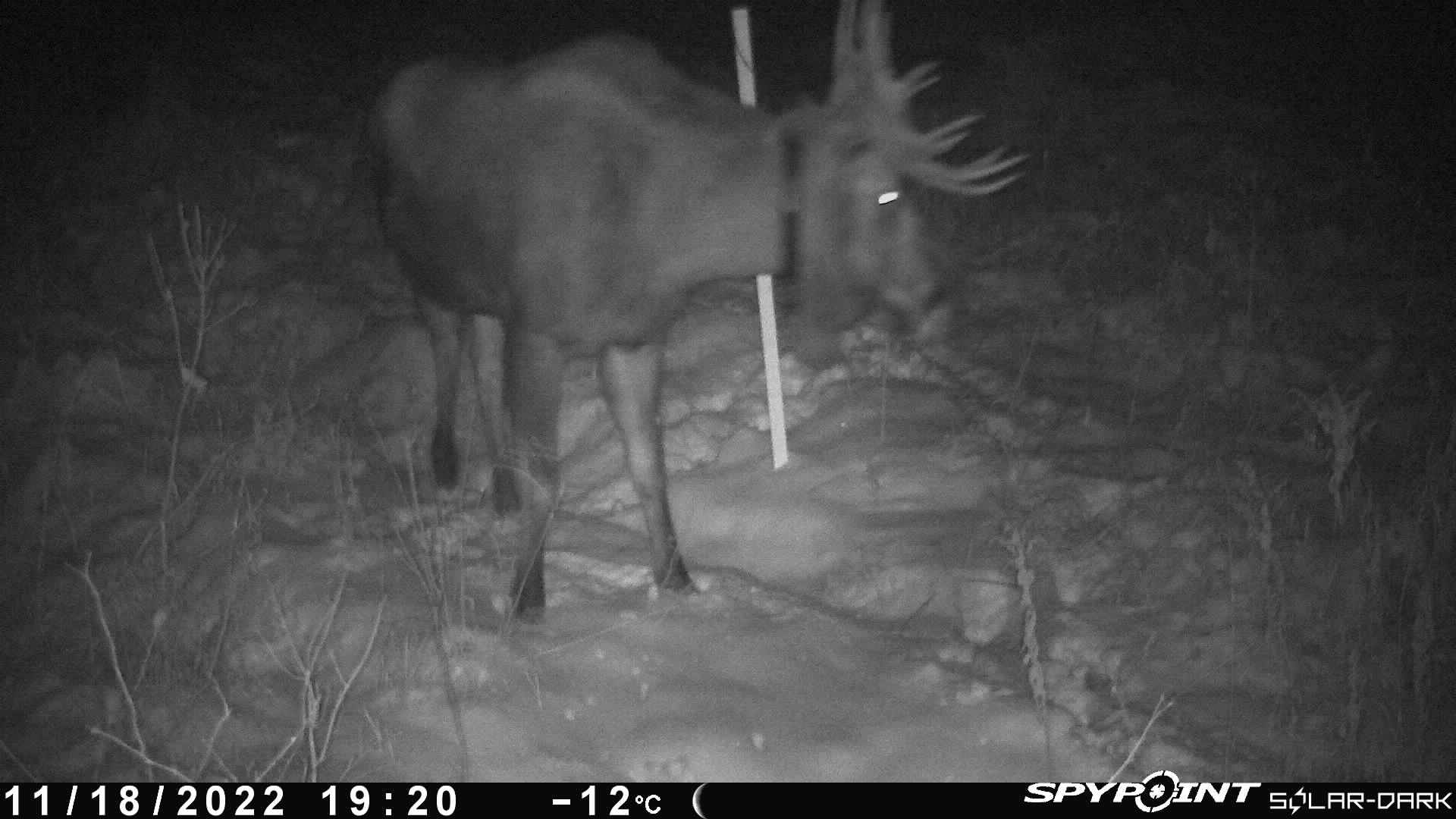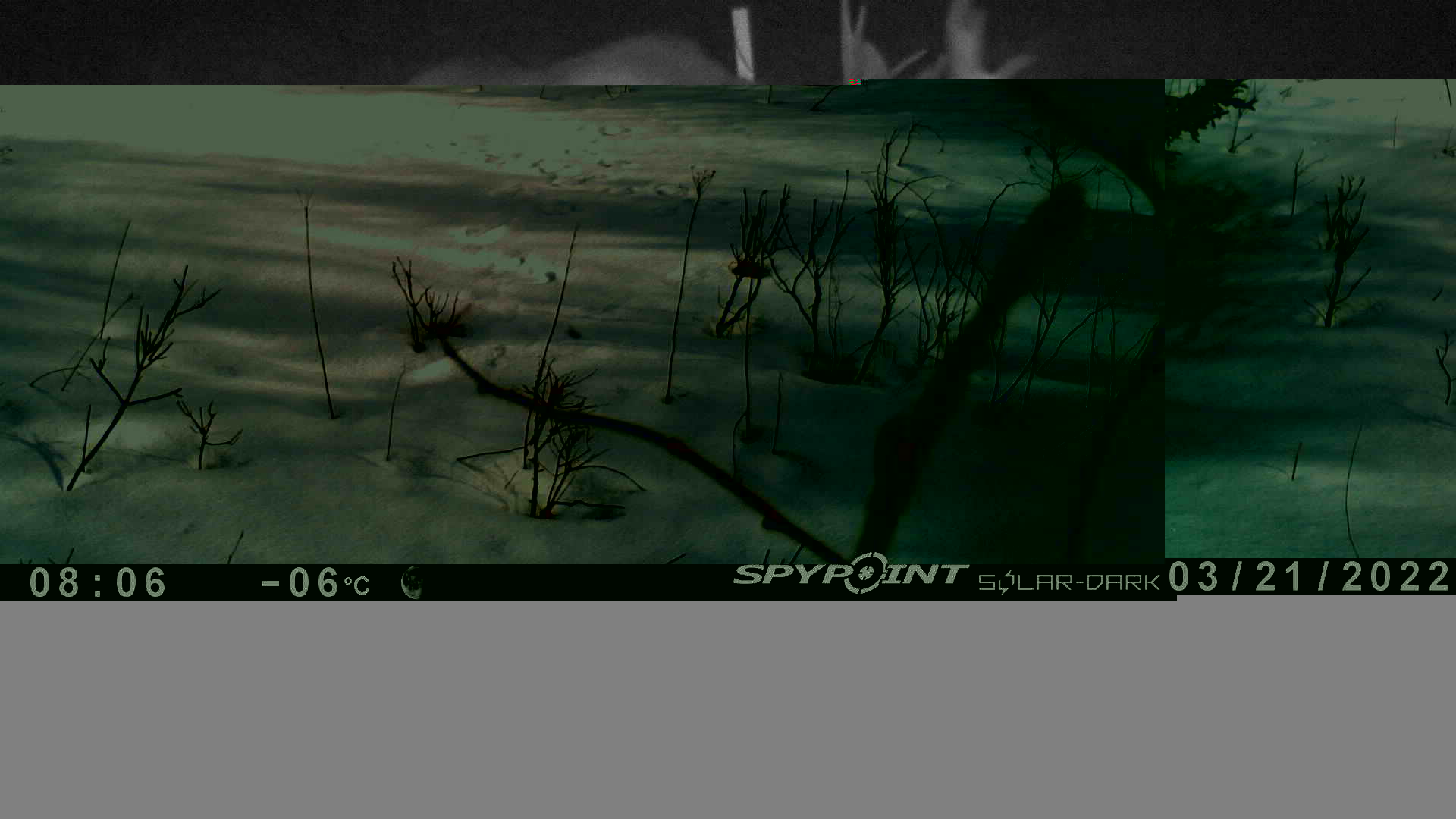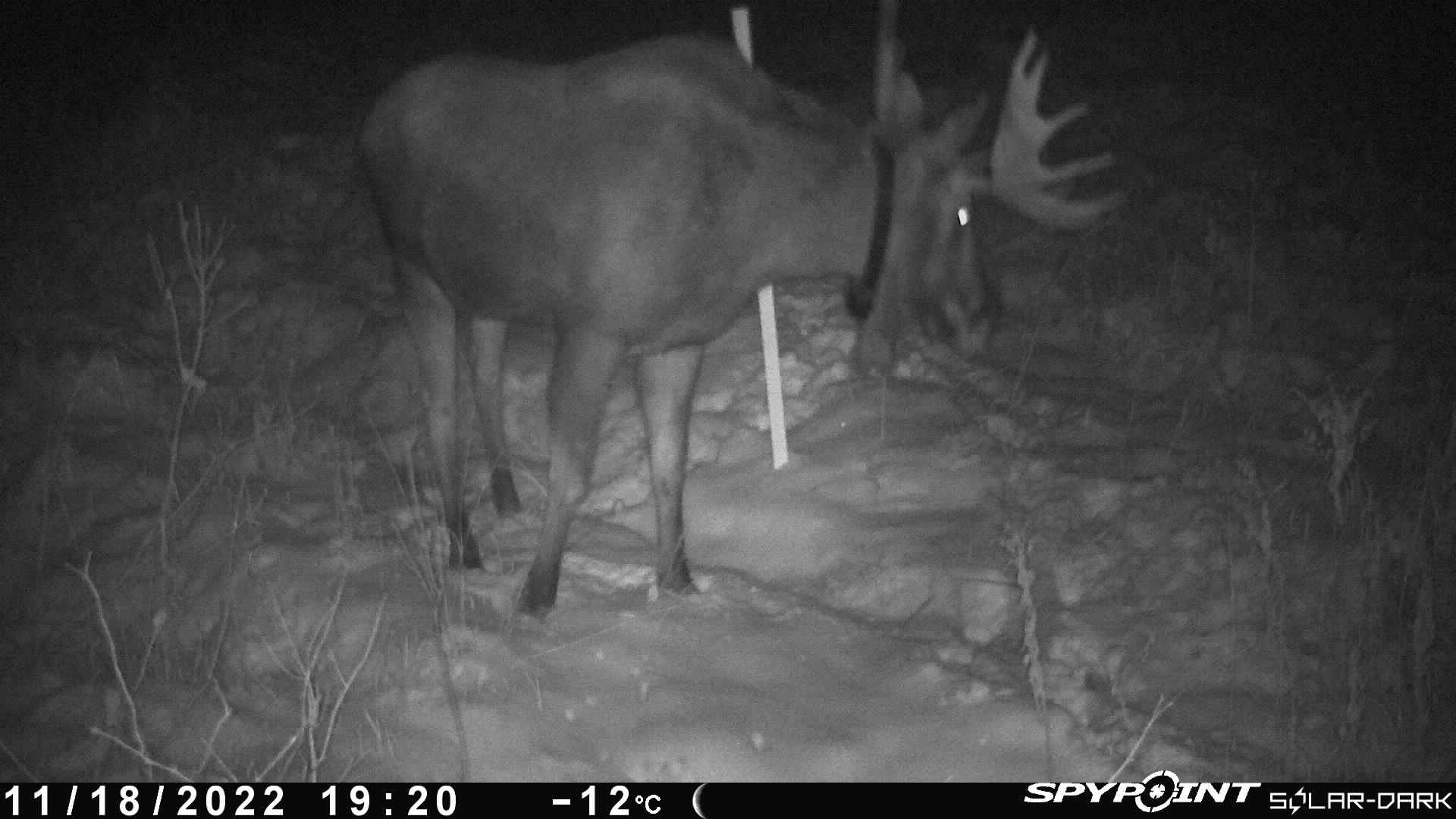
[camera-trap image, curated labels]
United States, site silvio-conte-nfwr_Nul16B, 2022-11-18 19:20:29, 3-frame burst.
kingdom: Animalia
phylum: Chordata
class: Mammalia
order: Artiodactyla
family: Cervidae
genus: Alces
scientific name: Alces alces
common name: moose